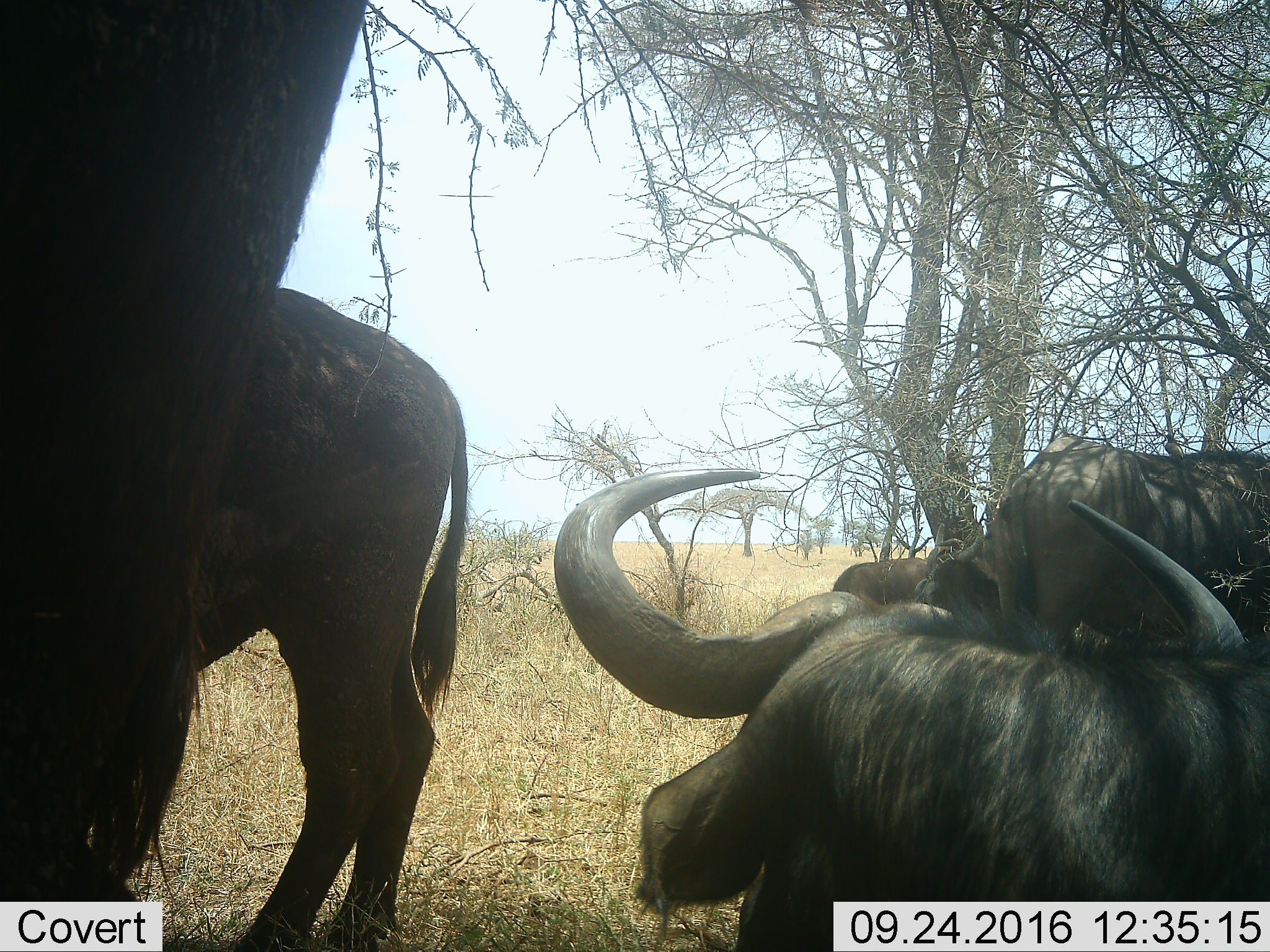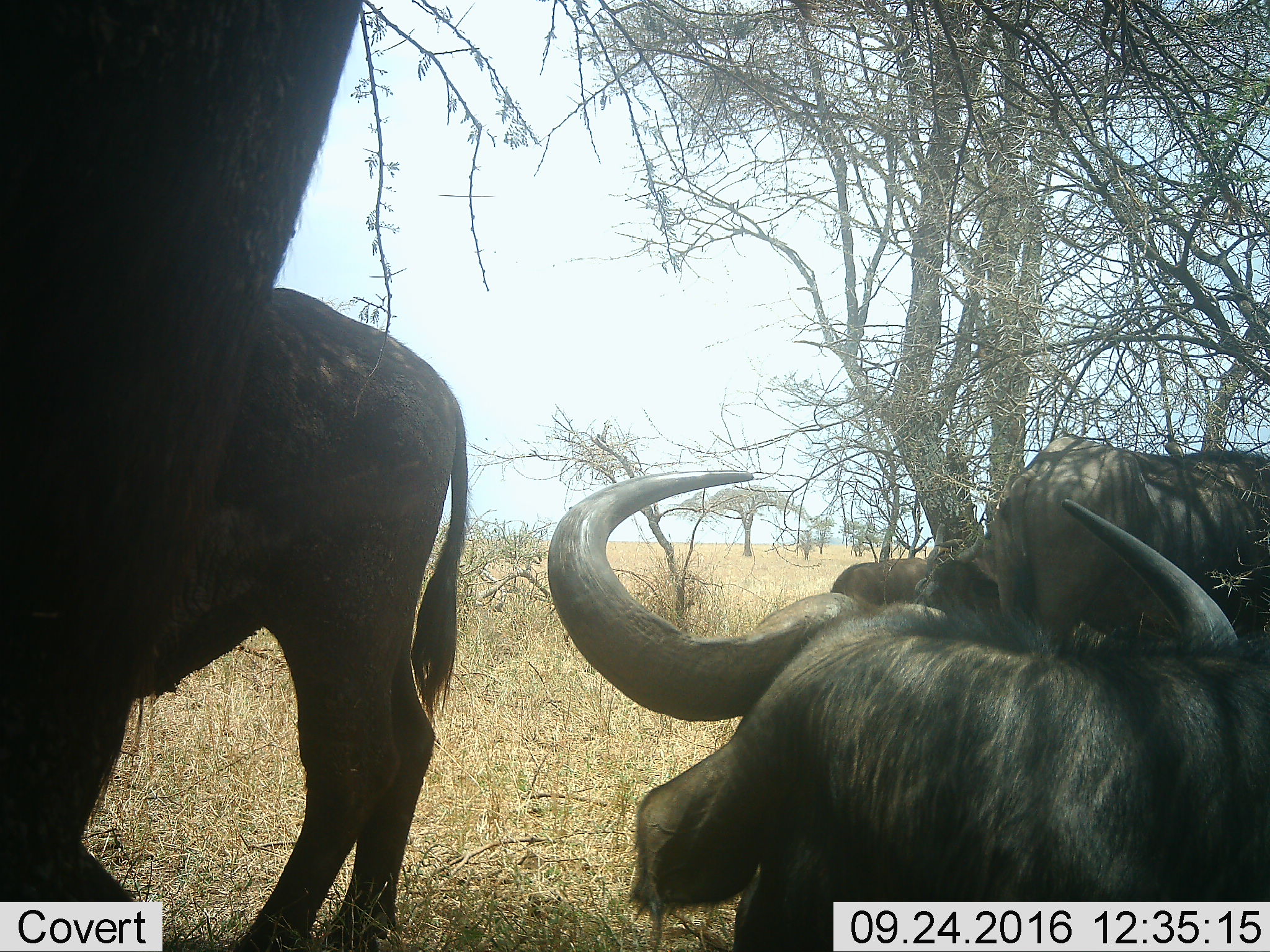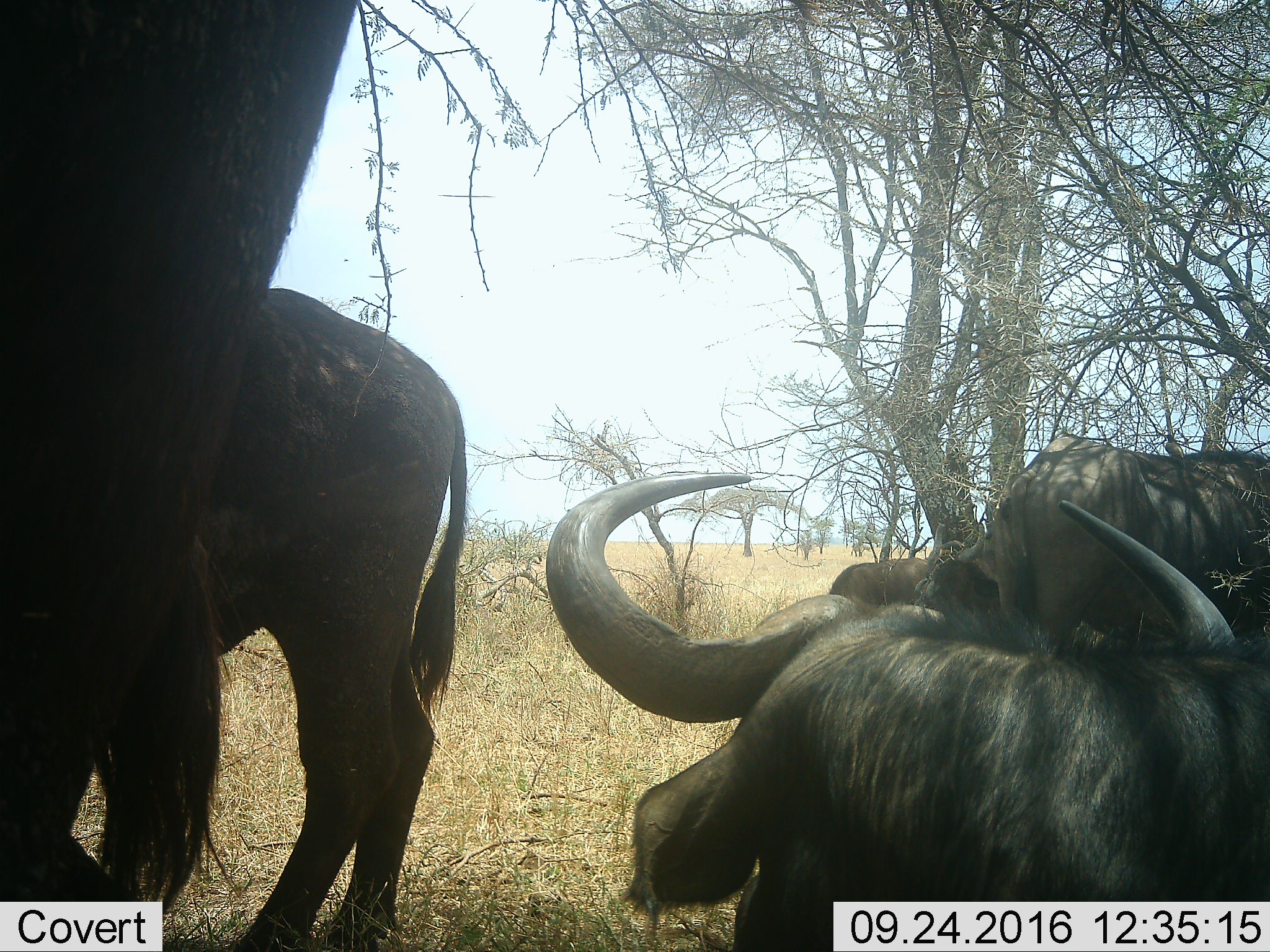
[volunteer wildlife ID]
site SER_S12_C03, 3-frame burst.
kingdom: Animalia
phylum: Chordata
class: Mammalia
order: Artiodactyla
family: Bovidae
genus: Connochaetes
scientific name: Connochaetes taurinus taurinus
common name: blue wildebeest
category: wildebeestblue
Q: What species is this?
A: Wildebeestblue (blue wildebeest) (Connochaetes taurinus taurinus).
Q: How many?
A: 4.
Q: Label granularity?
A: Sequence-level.